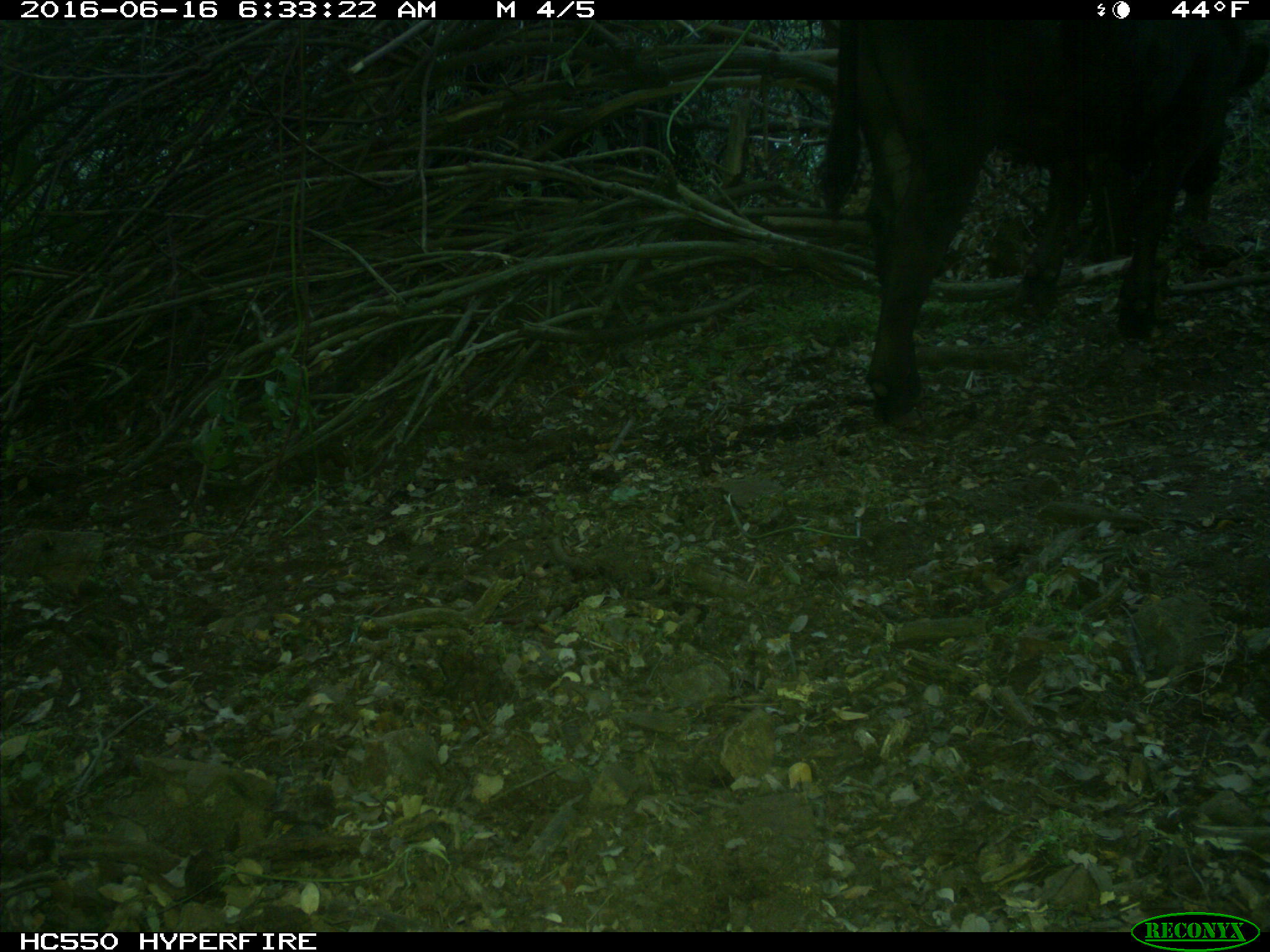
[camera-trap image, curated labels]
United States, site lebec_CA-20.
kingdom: Animalia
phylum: Chordata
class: Mammalia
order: Artiodactyla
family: Bovidae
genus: Bos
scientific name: Bos taurus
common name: domestic cow